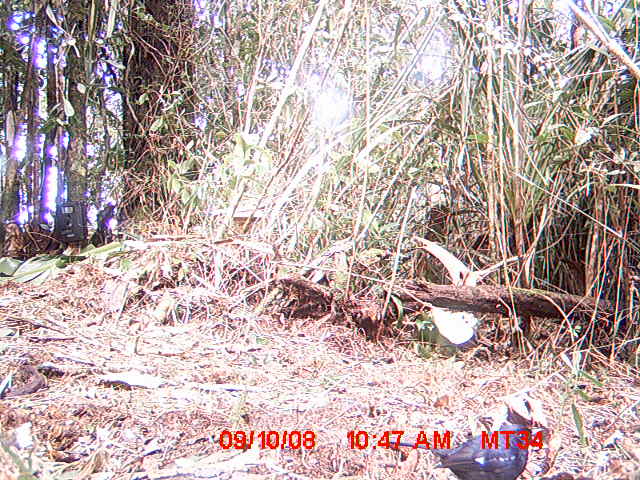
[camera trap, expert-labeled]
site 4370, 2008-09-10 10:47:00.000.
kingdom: Animalia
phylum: Chordata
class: Aves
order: Passeriformes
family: Muscicapidae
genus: Copsychus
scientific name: Copsychus albospecularis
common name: madagascar magpie-robin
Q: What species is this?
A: Copsychus albospecularis (madagascar magpie-robin).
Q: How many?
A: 1.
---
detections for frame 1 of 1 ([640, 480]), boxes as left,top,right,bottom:
copsychus albospecularis: 385,421,545,480